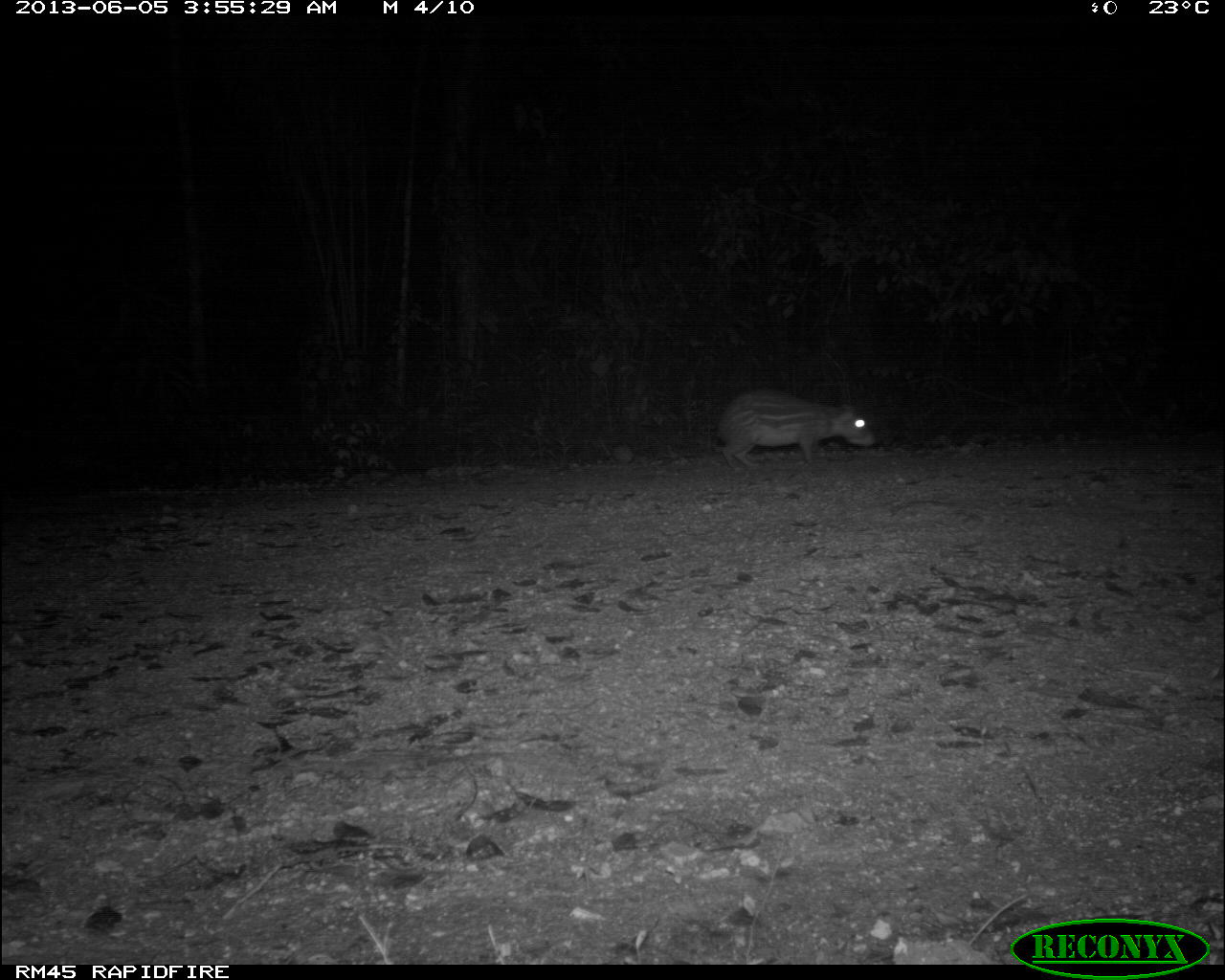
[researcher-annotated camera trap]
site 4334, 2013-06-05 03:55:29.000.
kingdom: Animalia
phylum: Chordata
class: Mammalia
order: Rodentia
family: Cuniculidae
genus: Cuniculus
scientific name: Cuniculus paca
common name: lowland paca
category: agouti paca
Agouti paca (lowland paca) (Cuniculus paca), count 1.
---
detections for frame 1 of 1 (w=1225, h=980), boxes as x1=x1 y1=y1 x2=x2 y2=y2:
agouti paca: x1=711 y1=388 x2=875 y2=470